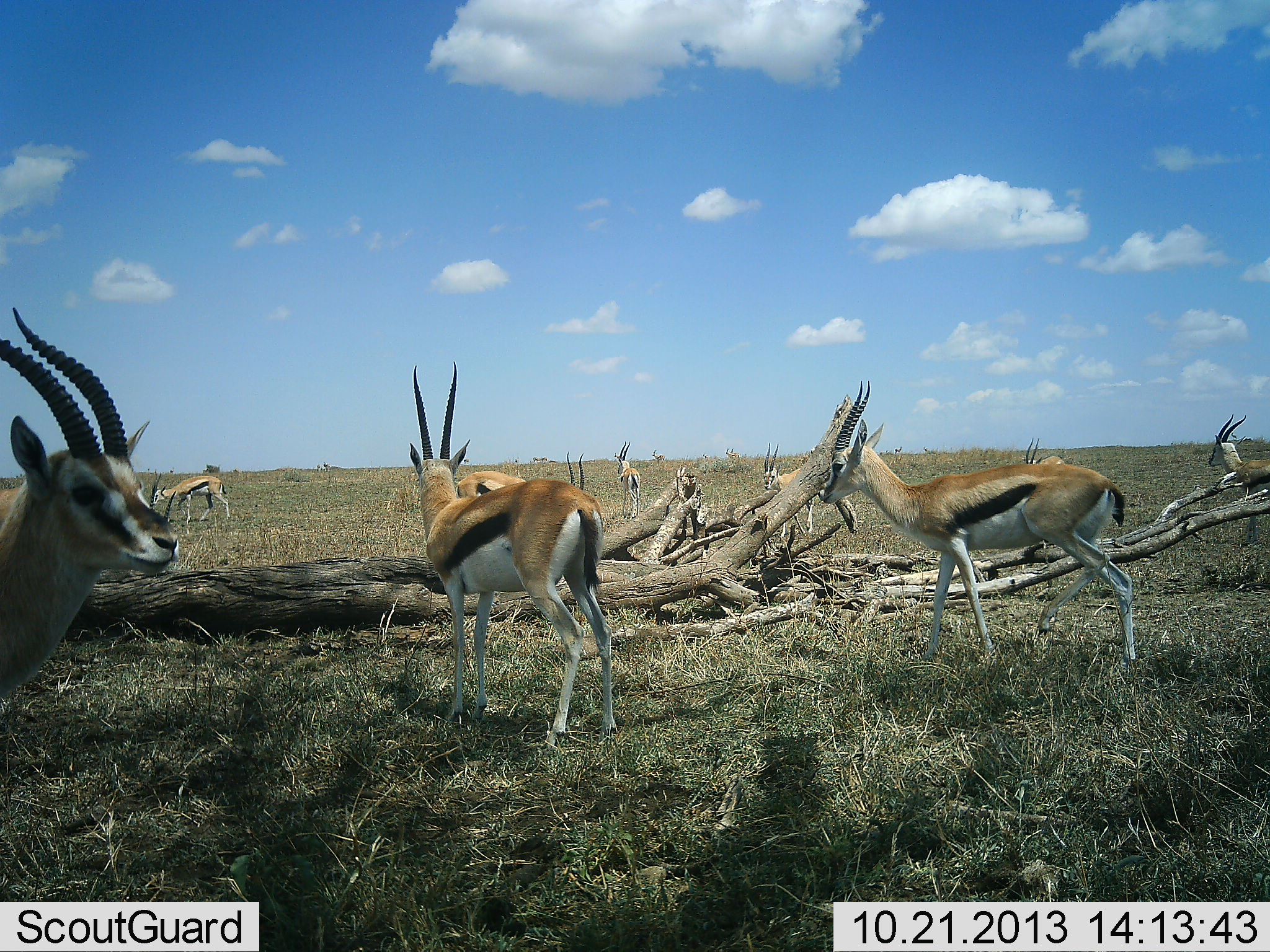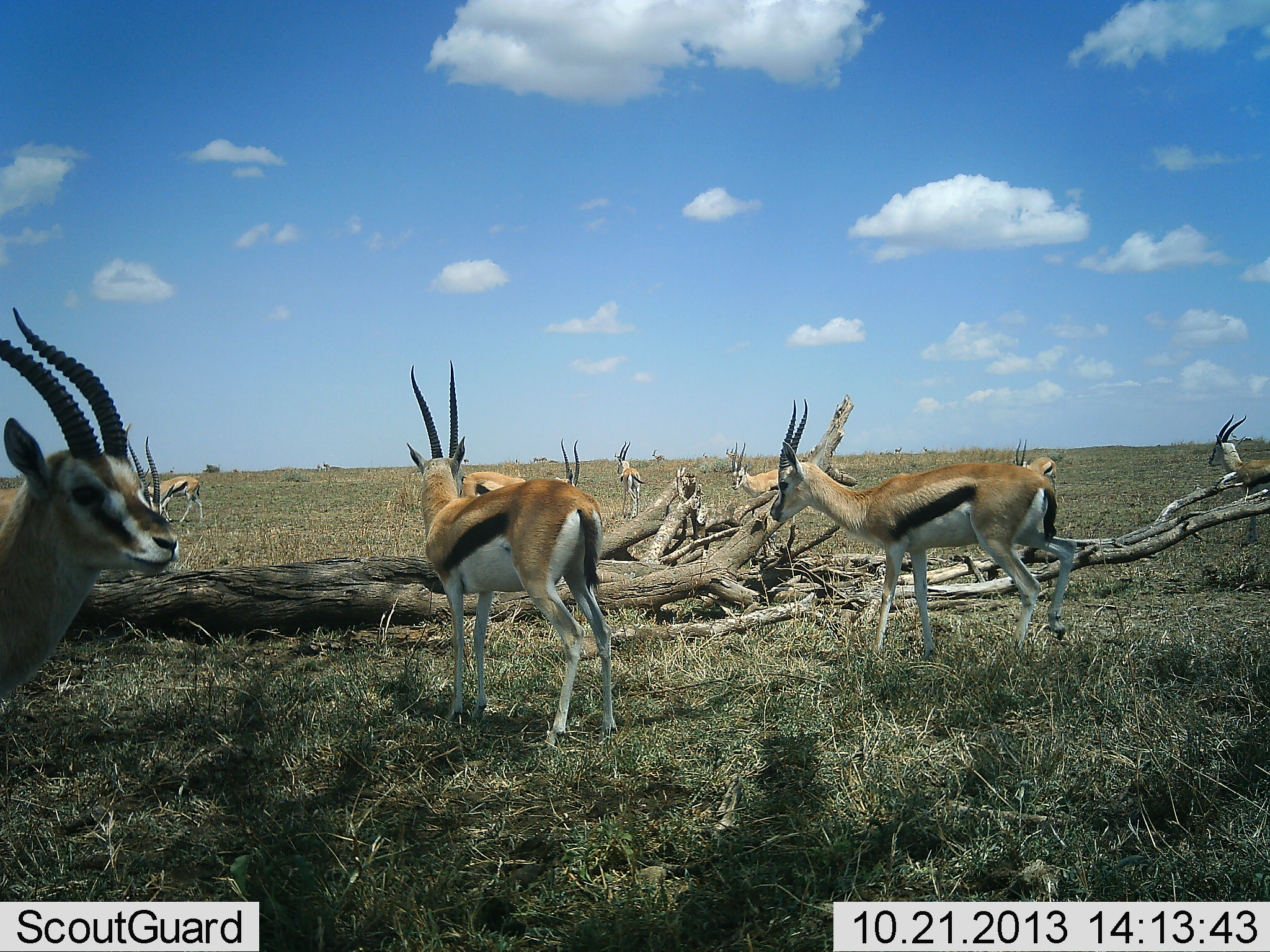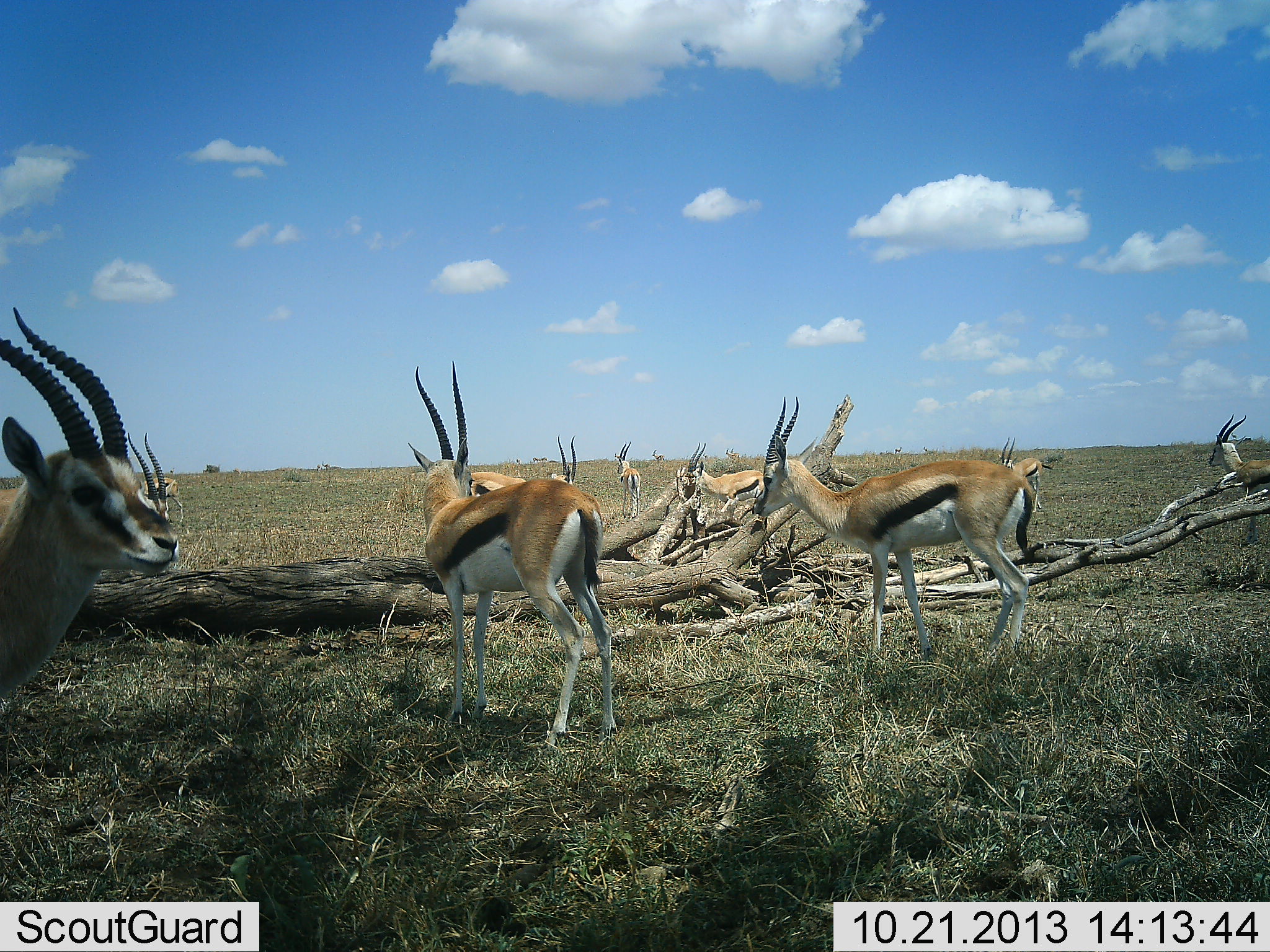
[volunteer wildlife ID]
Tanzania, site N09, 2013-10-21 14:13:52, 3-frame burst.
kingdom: Animalia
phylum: Chordata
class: Mammalia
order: Artiodactyla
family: Bovidae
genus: Eudorcas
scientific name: Eudorcas thomsonii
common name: thomson's gazelle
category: gazellethomsons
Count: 10.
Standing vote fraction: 87%.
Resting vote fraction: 16%.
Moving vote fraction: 58%.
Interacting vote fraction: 3%.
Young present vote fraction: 0%.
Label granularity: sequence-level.